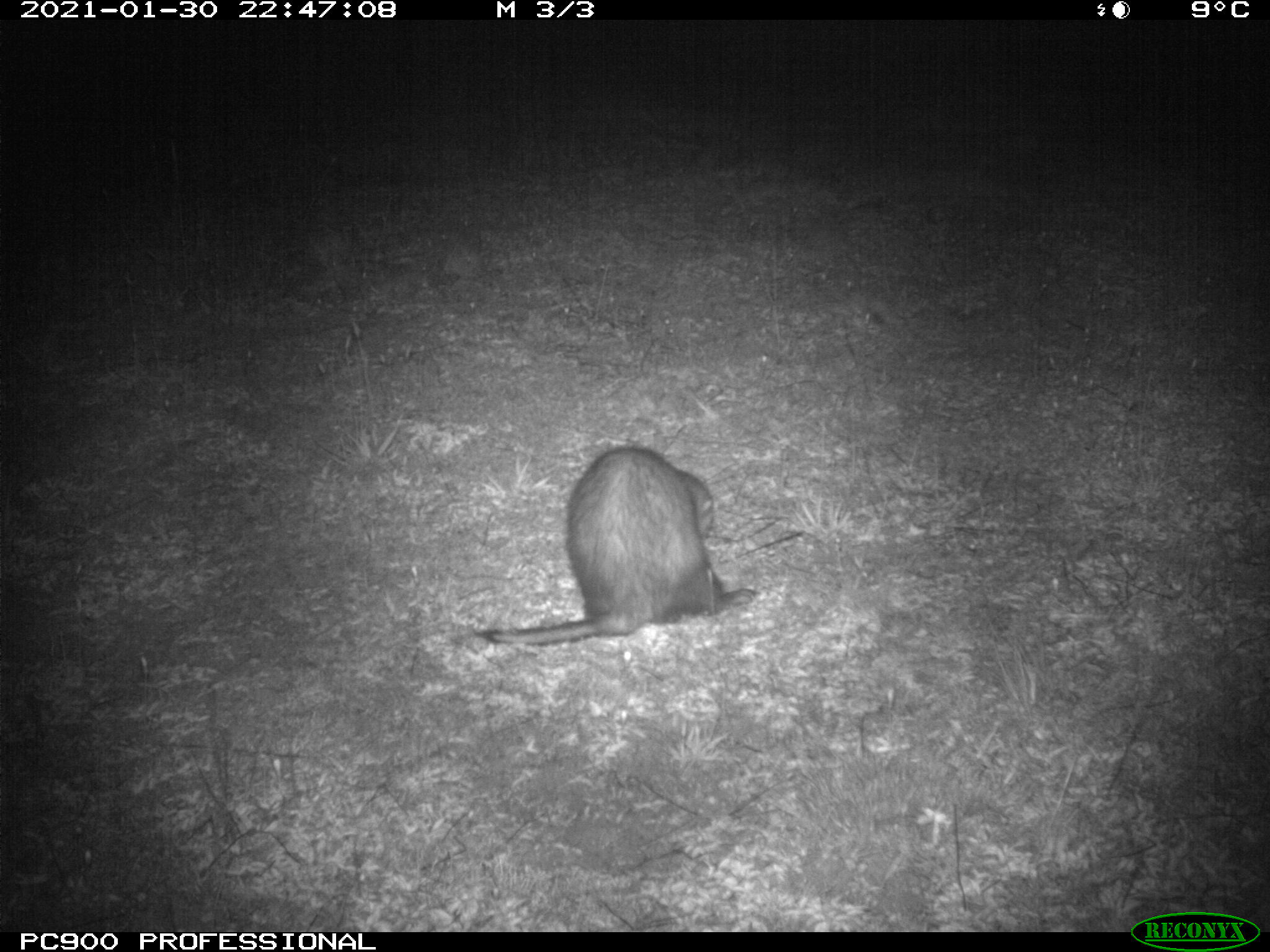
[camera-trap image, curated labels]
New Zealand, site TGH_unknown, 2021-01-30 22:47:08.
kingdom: Animalia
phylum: Chordata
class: Mammalia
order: Carnivora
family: Mustelidae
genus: Mustela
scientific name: Mustela furo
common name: ferret